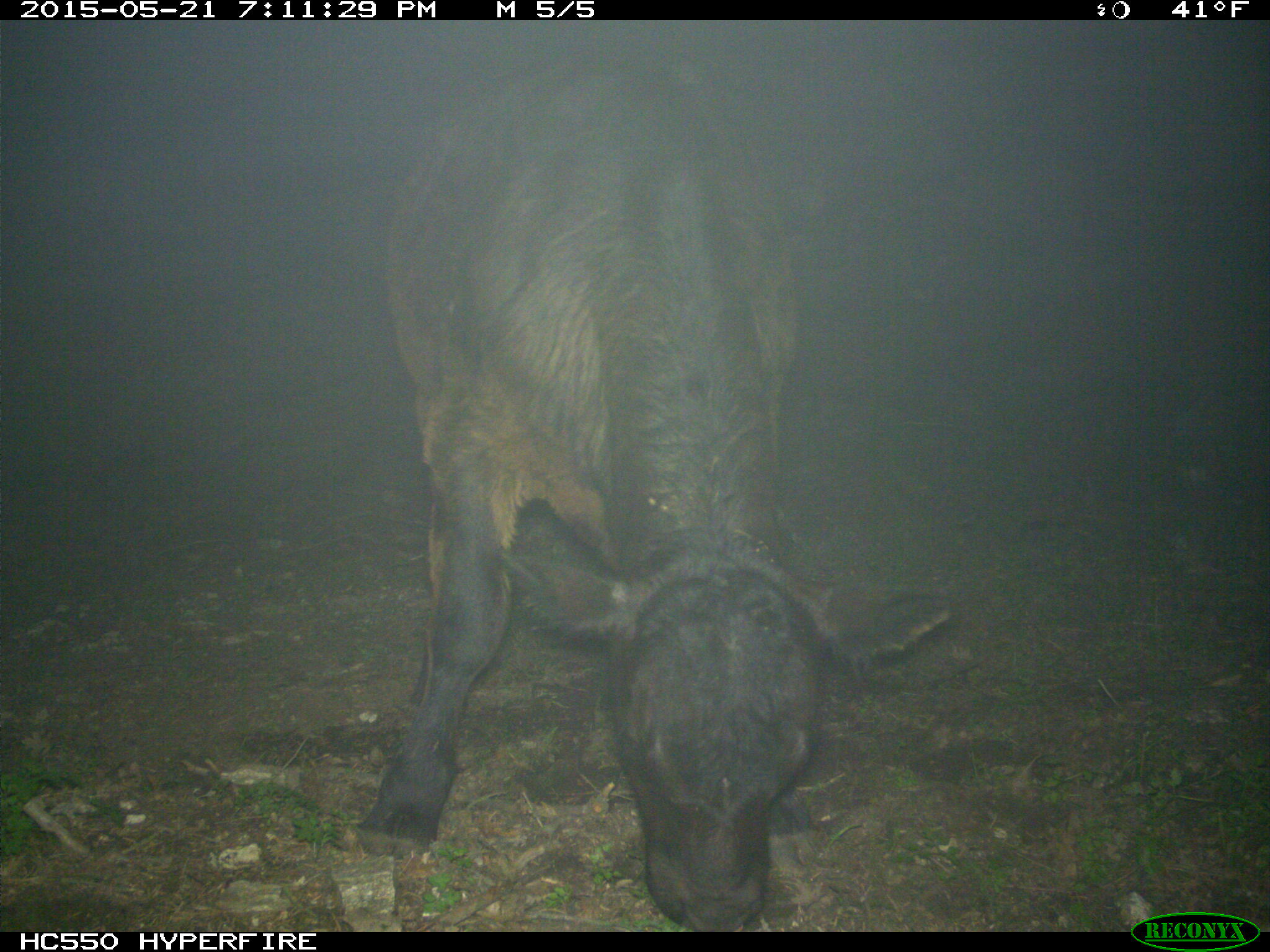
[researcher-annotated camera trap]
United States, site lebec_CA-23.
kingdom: Animalia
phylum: Chordata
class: Mammalia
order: Artiodactyla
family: Bovidae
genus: Bos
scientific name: Bos taurus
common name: domestic cow